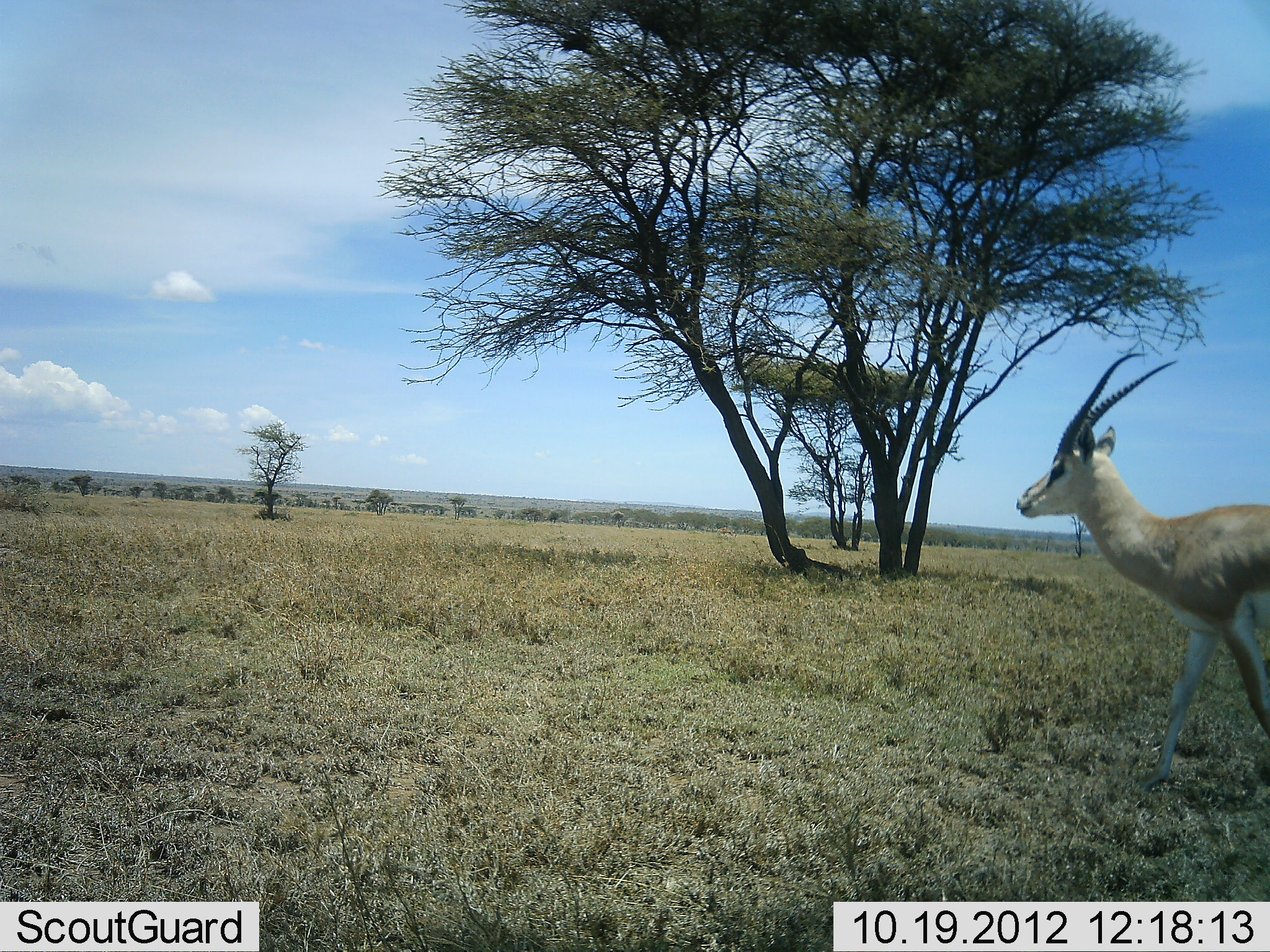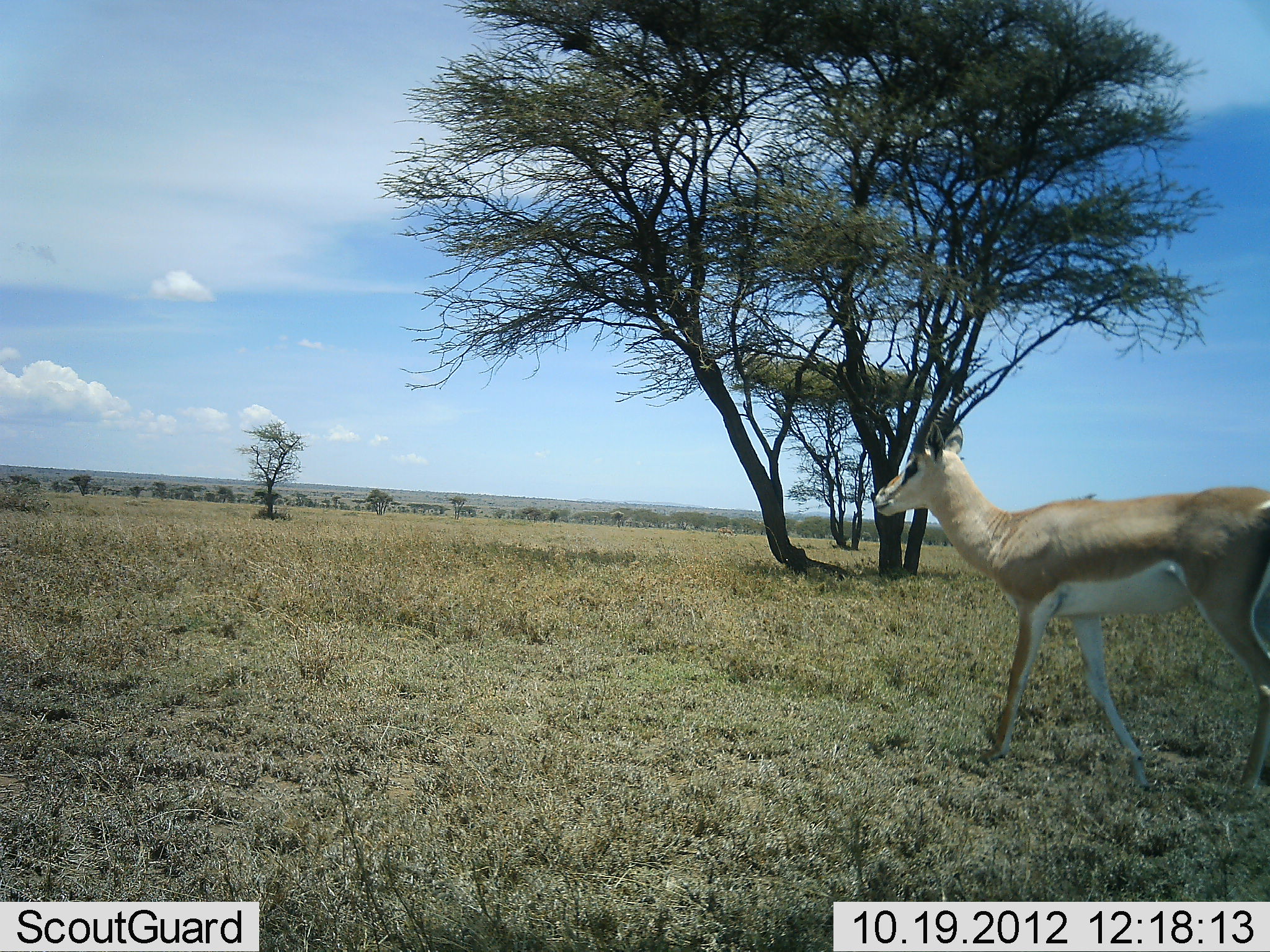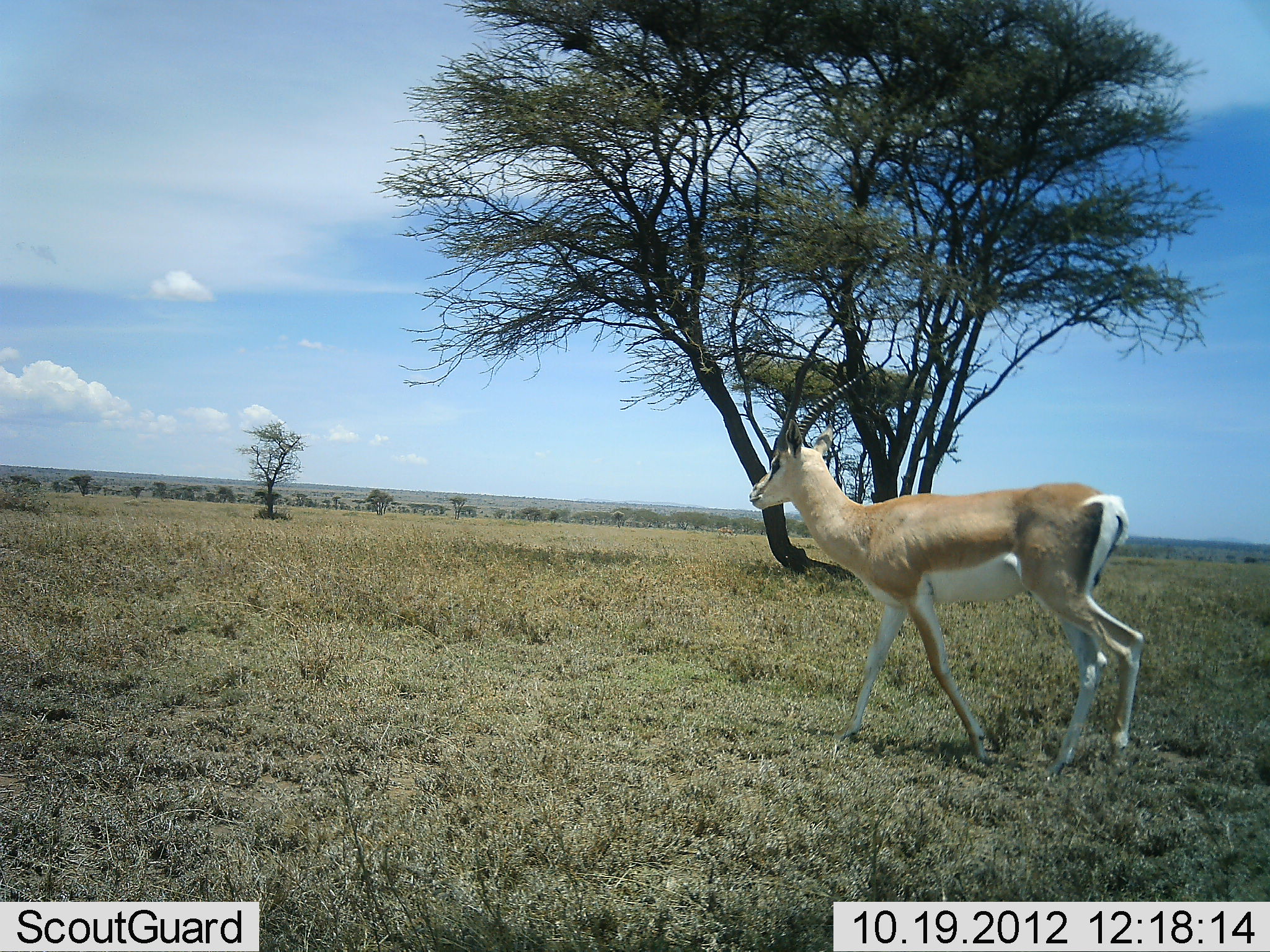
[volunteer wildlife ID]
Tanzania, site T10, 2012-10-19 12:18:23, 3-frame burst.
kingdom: Animalia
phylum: Chordata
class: Mammalia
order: Artiodactyla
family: Bovidae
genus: Nanger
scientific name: Nanger granti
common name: grant's gazelle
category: gazellegrants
Gazellegrants (grant's gazelle) (Nanger granti), count 1. Behavior (volunteer vote fractions): standing 0%, resting 0%, moving 100%, interacting 0%. Young present (vote fraction): 0%. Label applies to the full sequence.